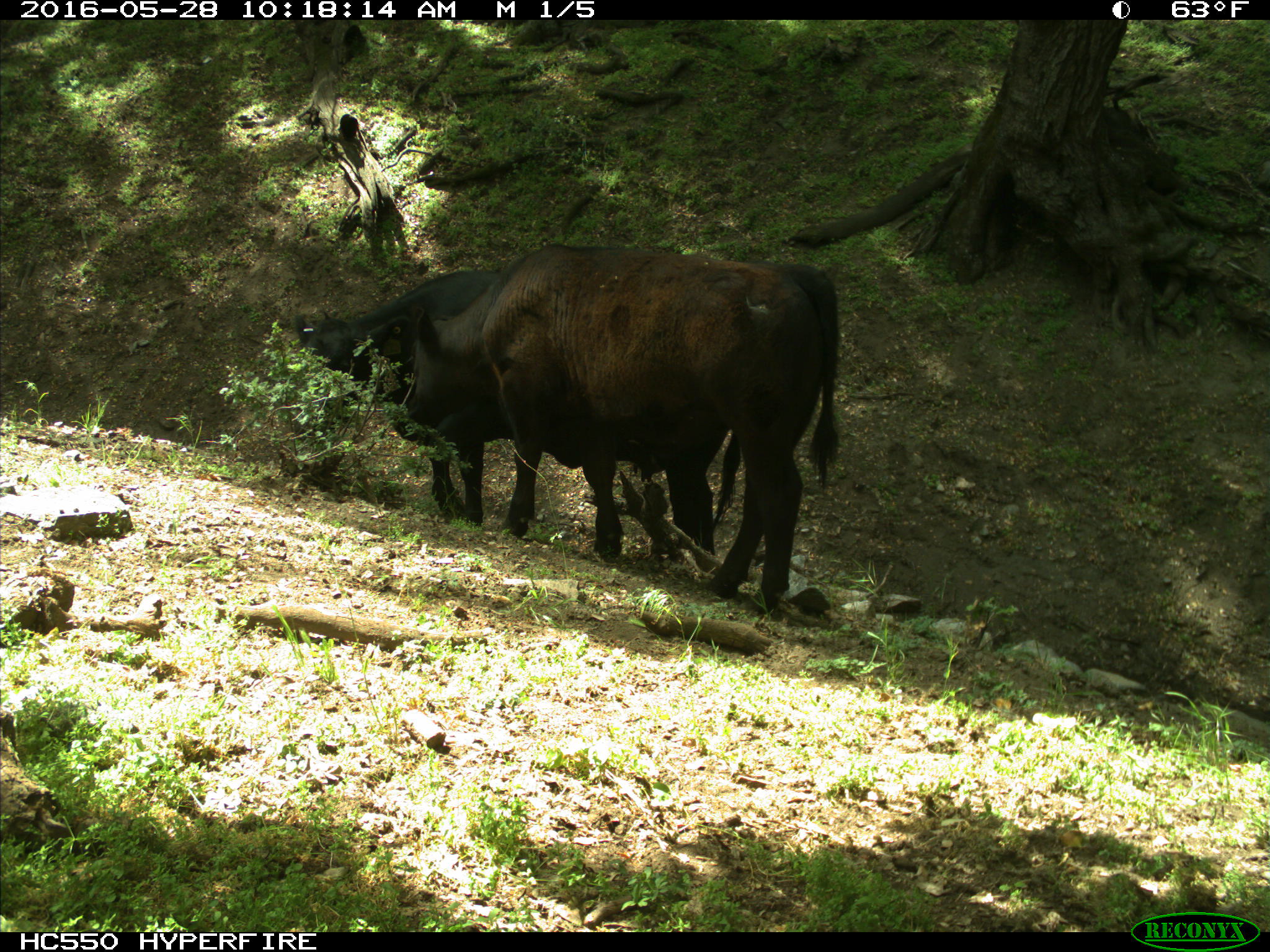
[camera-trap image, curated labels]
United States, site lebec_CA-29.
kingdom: Animalia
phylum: Chordata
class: Mammalia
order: Artiodactyla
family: Bovidae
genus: Bos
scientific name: Bos taurus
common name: domestic cow